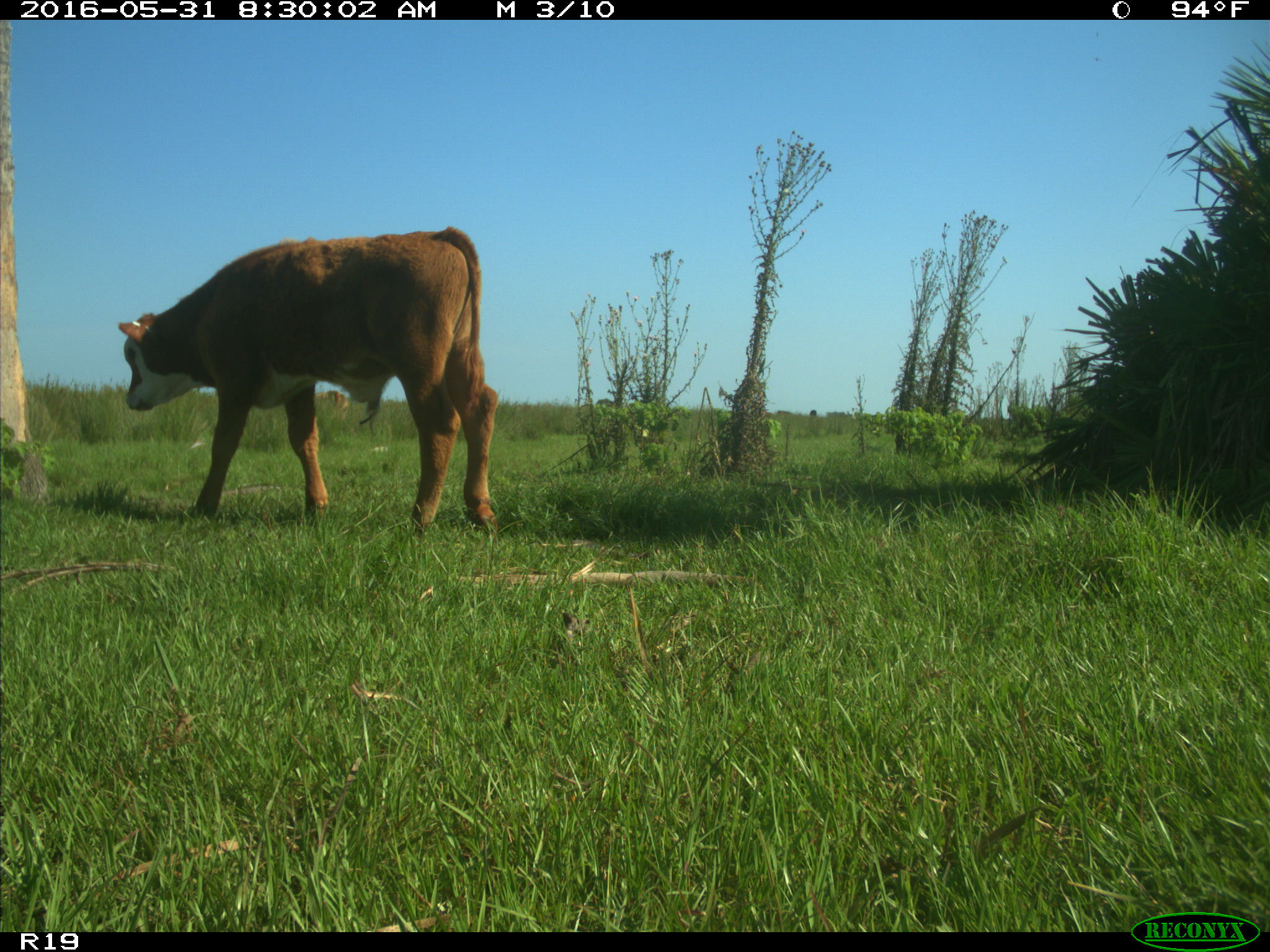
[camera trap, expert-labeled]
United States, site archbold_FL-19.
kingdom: Animalia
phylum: Chordata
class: Mammalia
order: Artiodactyla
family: Bovidae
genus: Bos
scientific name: Bos taurus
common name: domestic cow